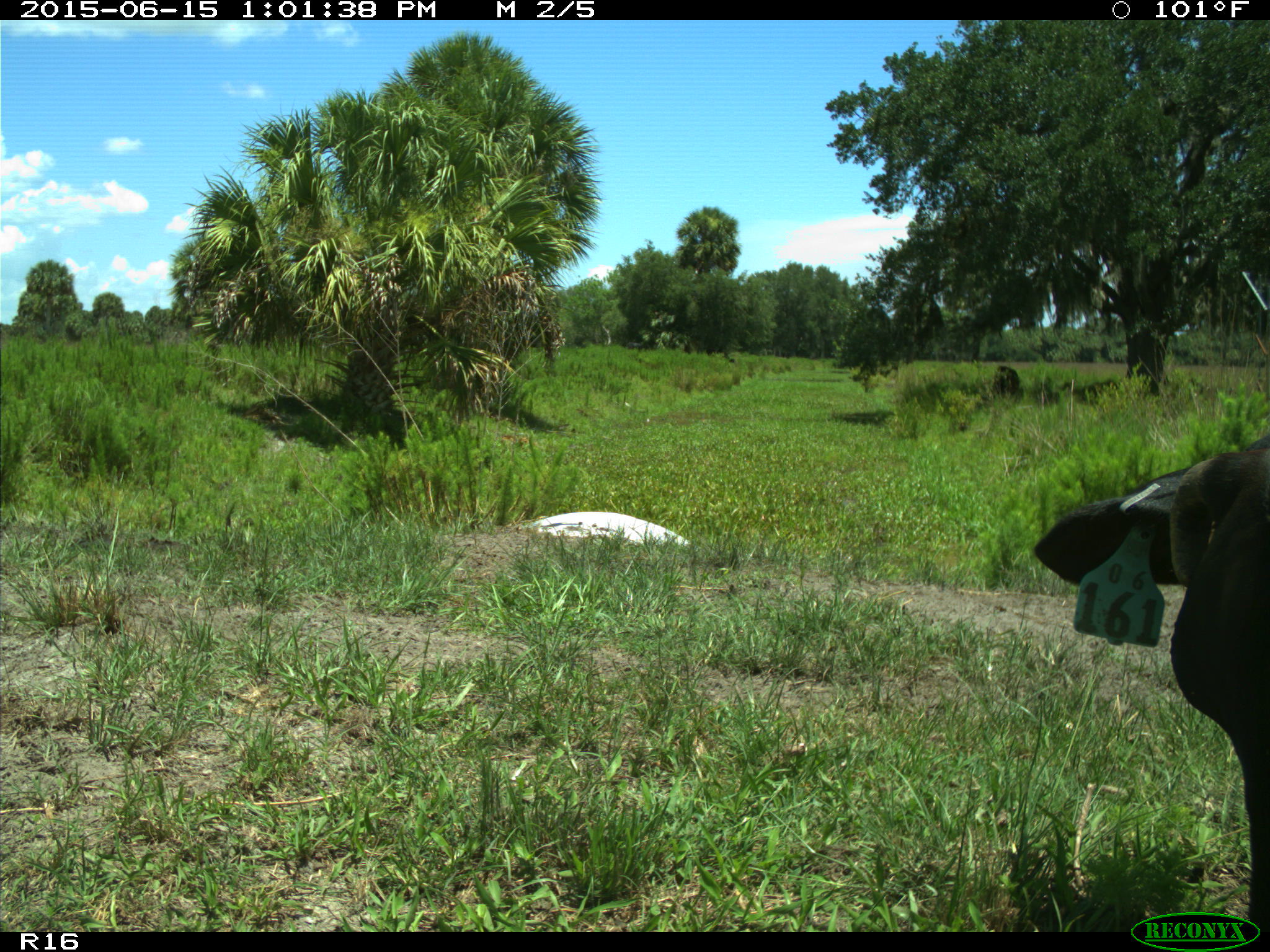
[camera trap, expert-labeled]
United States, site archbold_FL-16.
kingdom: Animalia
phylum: Chordata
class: Mammalia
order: Artiodactyla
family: Bovidae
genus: Bos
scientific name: Bos taurus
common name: domestic cow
Bos taurus (domestic cow).